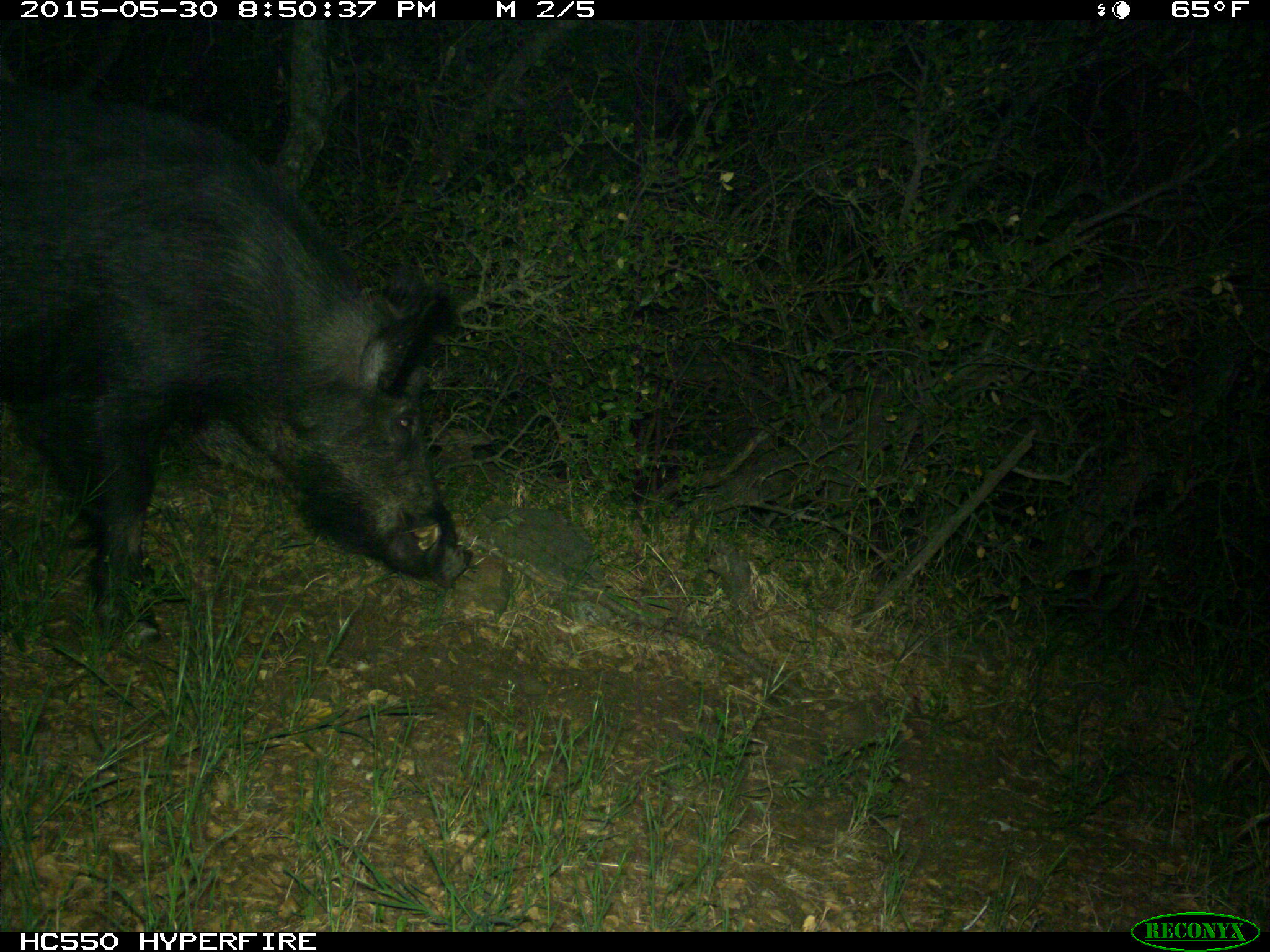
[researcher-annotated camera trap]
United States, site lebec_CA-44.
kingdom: Animalia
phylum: Chordata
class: Mammalia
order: Artiodactyla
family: Suidae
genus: Sus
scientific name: Sus scrofa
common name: wild boar